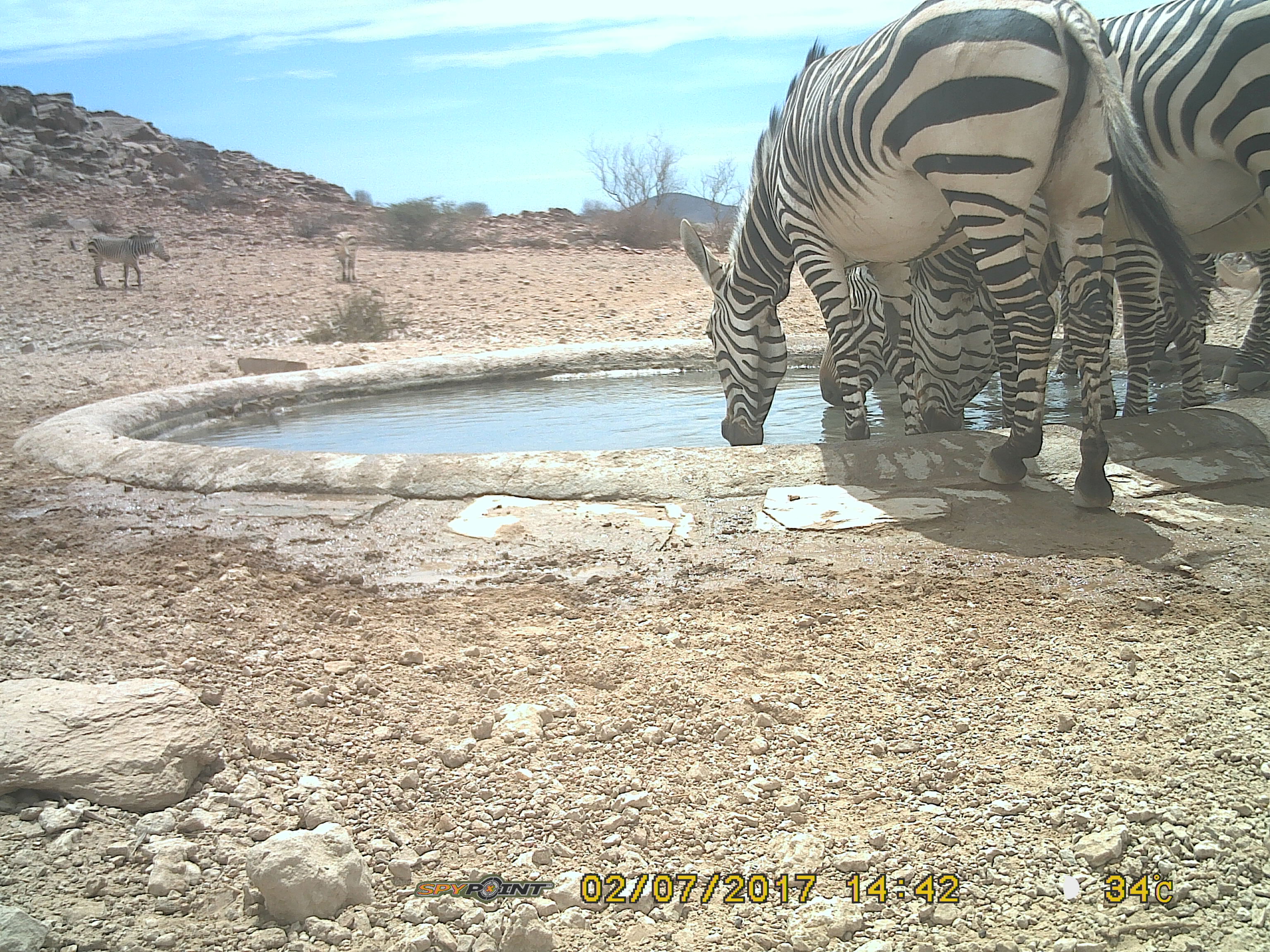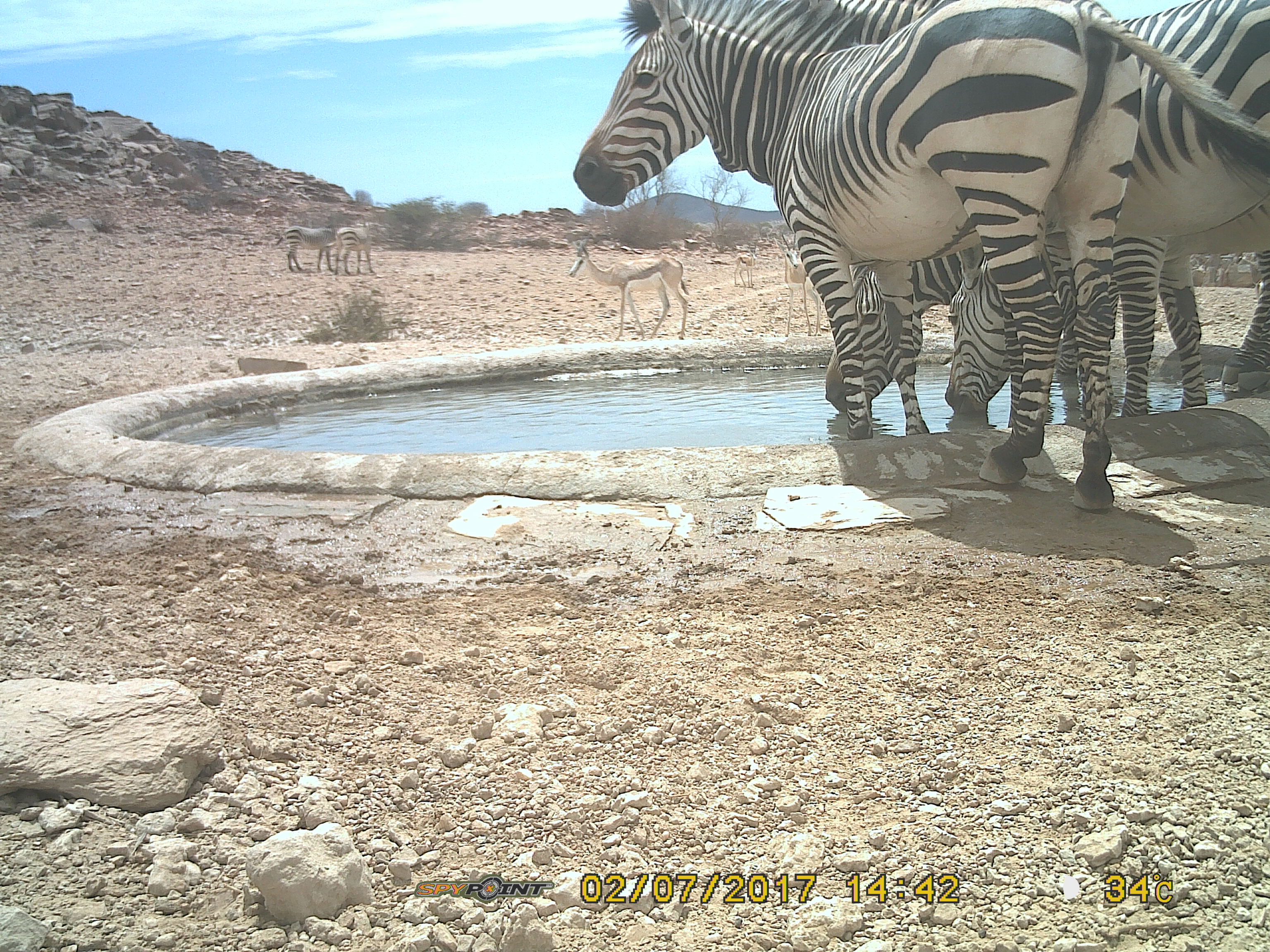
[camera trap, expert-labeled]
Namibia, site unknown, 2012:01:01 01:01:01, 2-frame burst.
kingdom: Animalia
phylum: Chordata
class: Mammalia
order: Perissodactyla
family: Equidae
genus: Equus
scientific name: Equus zebra hartmannae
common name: hartmann's mountain zebra